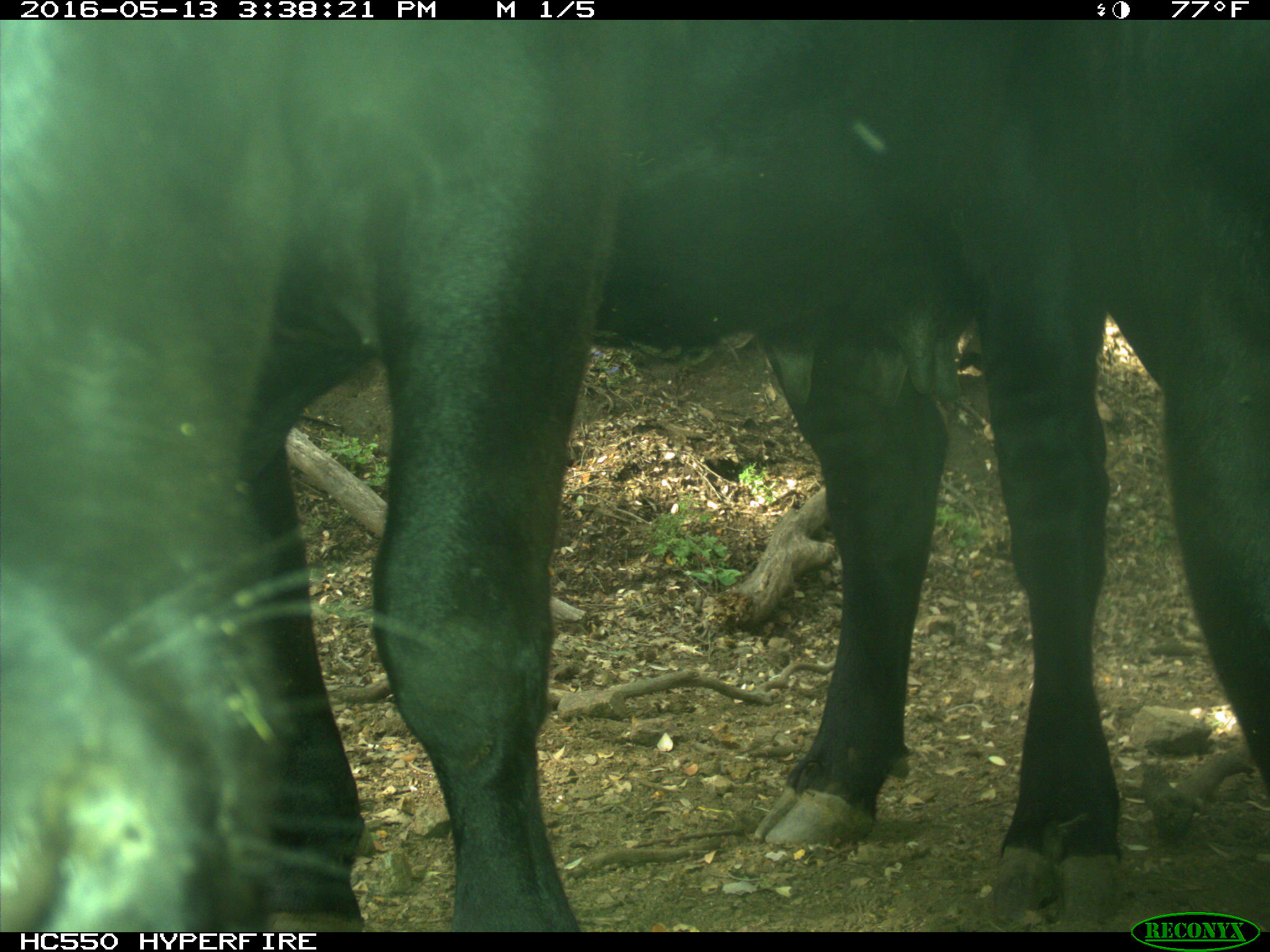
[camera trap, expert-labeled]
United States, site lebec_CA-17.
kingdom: Animalia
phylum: Chordata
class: Mammalia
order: Artiodactyla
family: Bovidae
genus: Bos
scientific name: Bos taurus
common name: domestic cow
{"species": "Bos taurus (domestic cow)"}